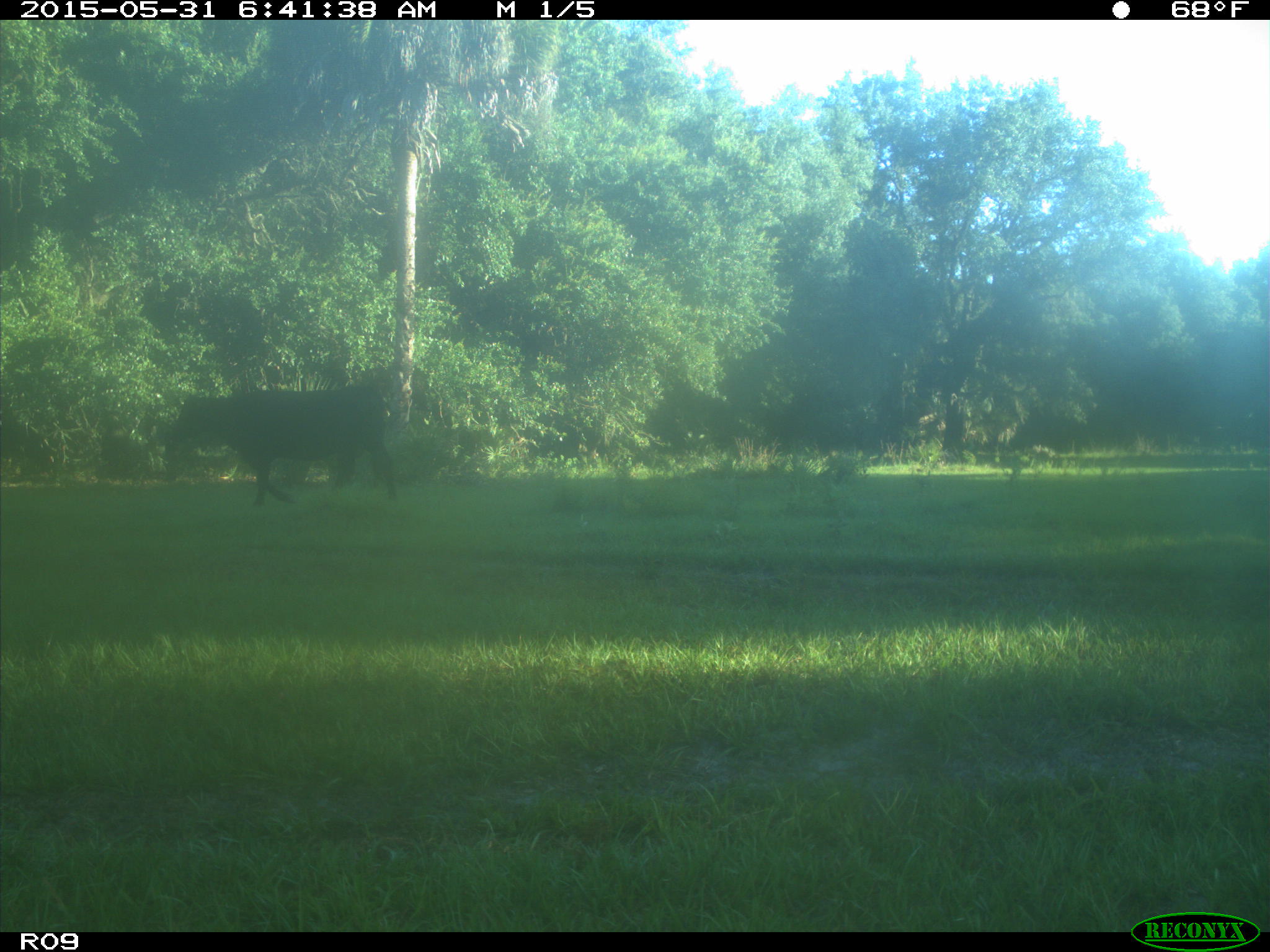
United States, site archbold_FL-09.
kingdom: Animalia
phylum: Chordata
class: Mammalia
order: Artiodactyla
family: Bovidae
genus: Bos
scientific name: Bos taurus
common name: domestic cow